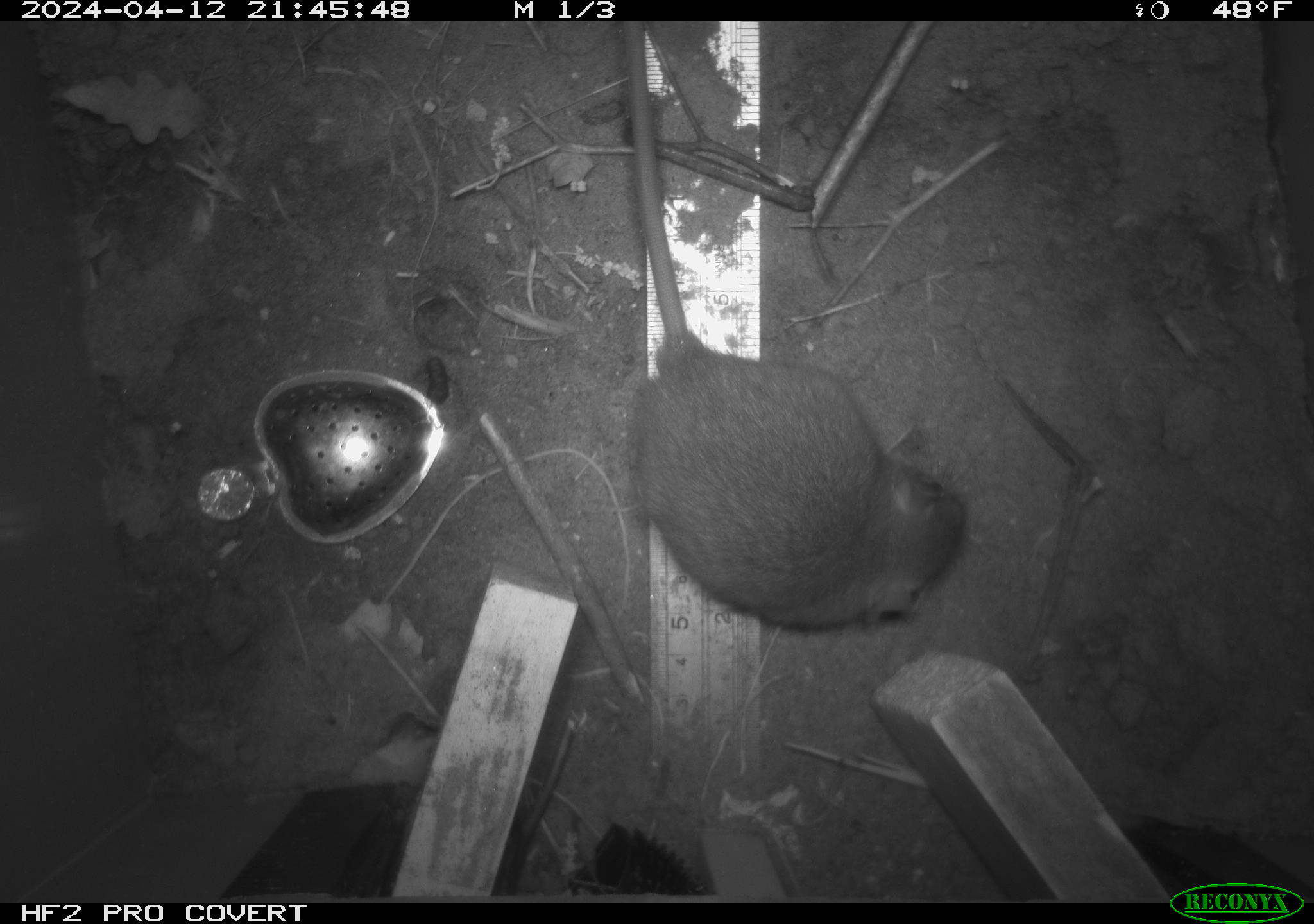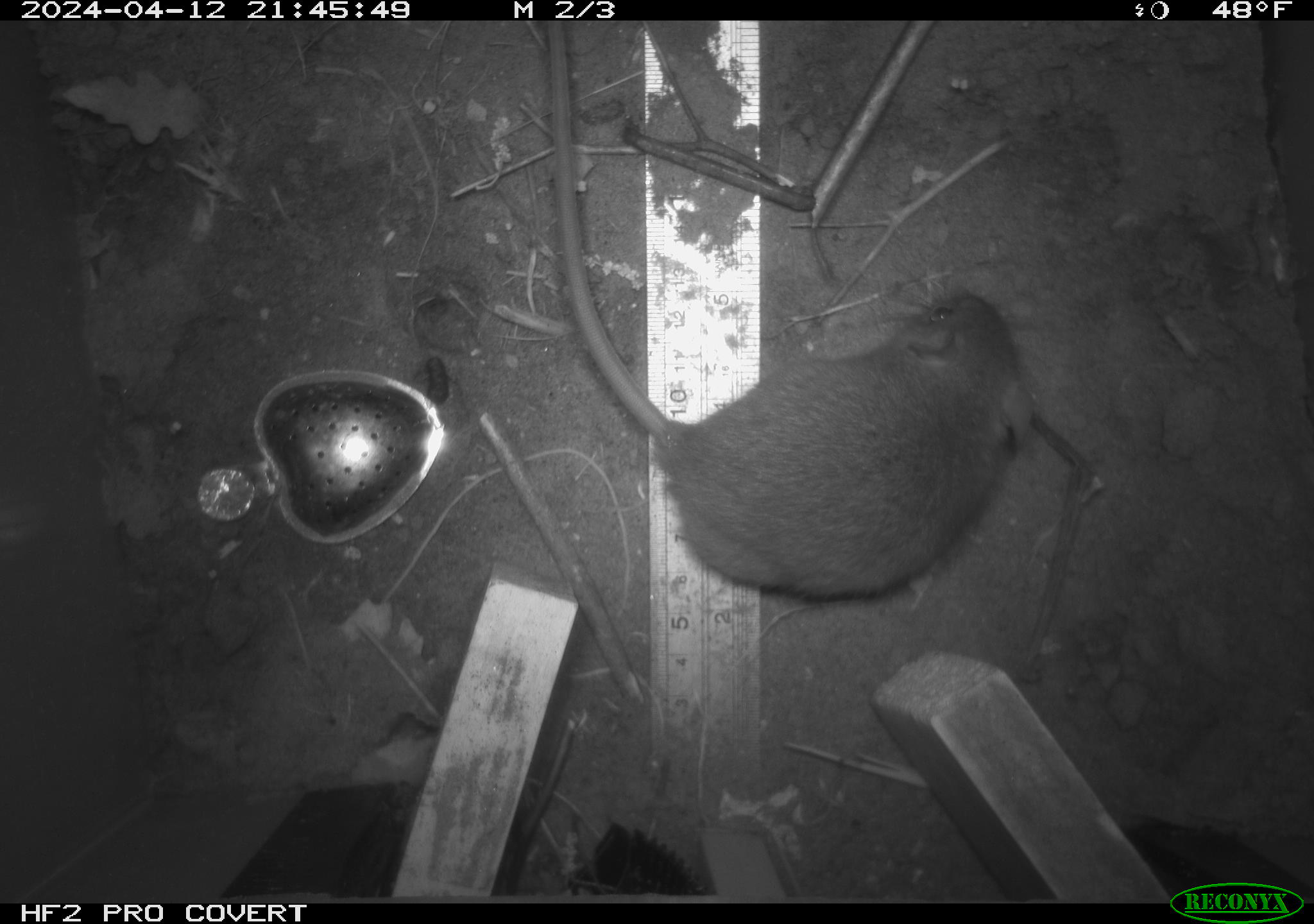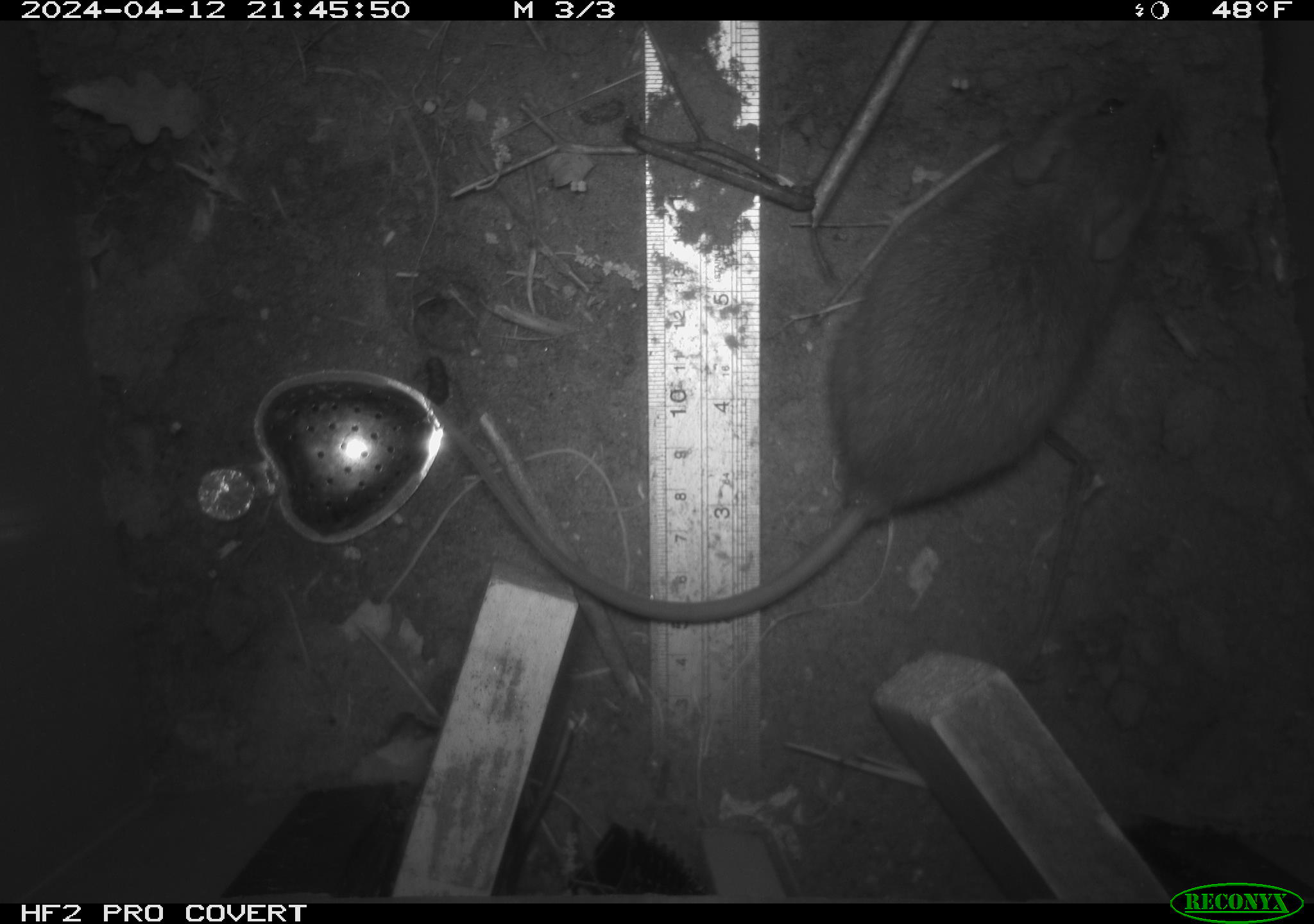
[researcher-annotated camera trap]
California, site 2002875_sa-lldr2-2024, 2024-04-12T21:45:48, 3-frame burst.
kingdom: Animalia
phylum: Chordata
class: Mammalia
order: Rodentia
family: Muridae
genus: Rattus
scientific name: Rattus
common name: rat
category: rattus species